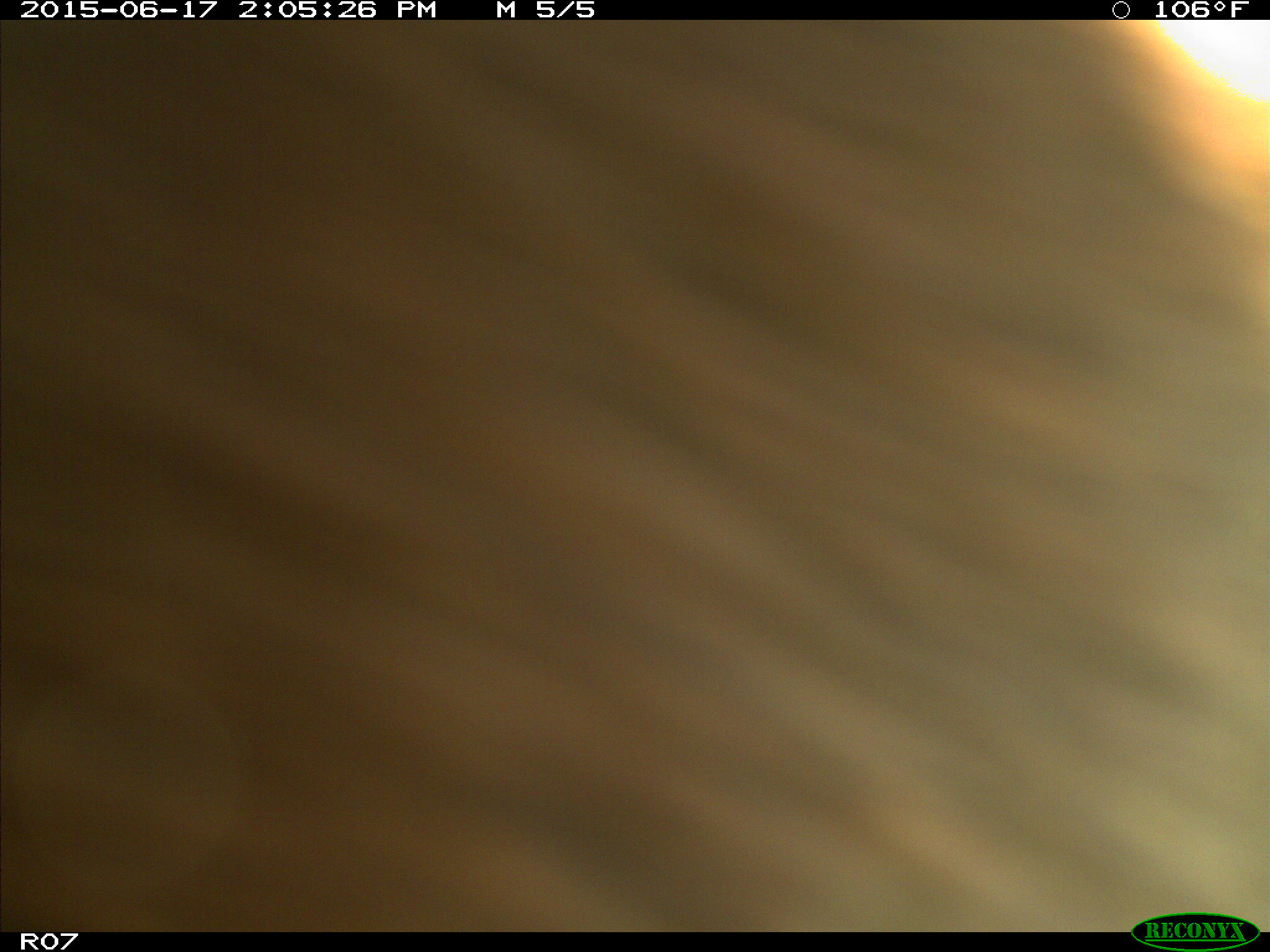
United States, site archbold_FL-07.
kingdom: Animalia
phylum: Chordata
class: Mammalia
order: Artiodactyla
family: Bovidae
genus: Bos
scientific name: Bos taurus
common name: domestic cow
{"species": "Bos taurus (domestic cow)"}